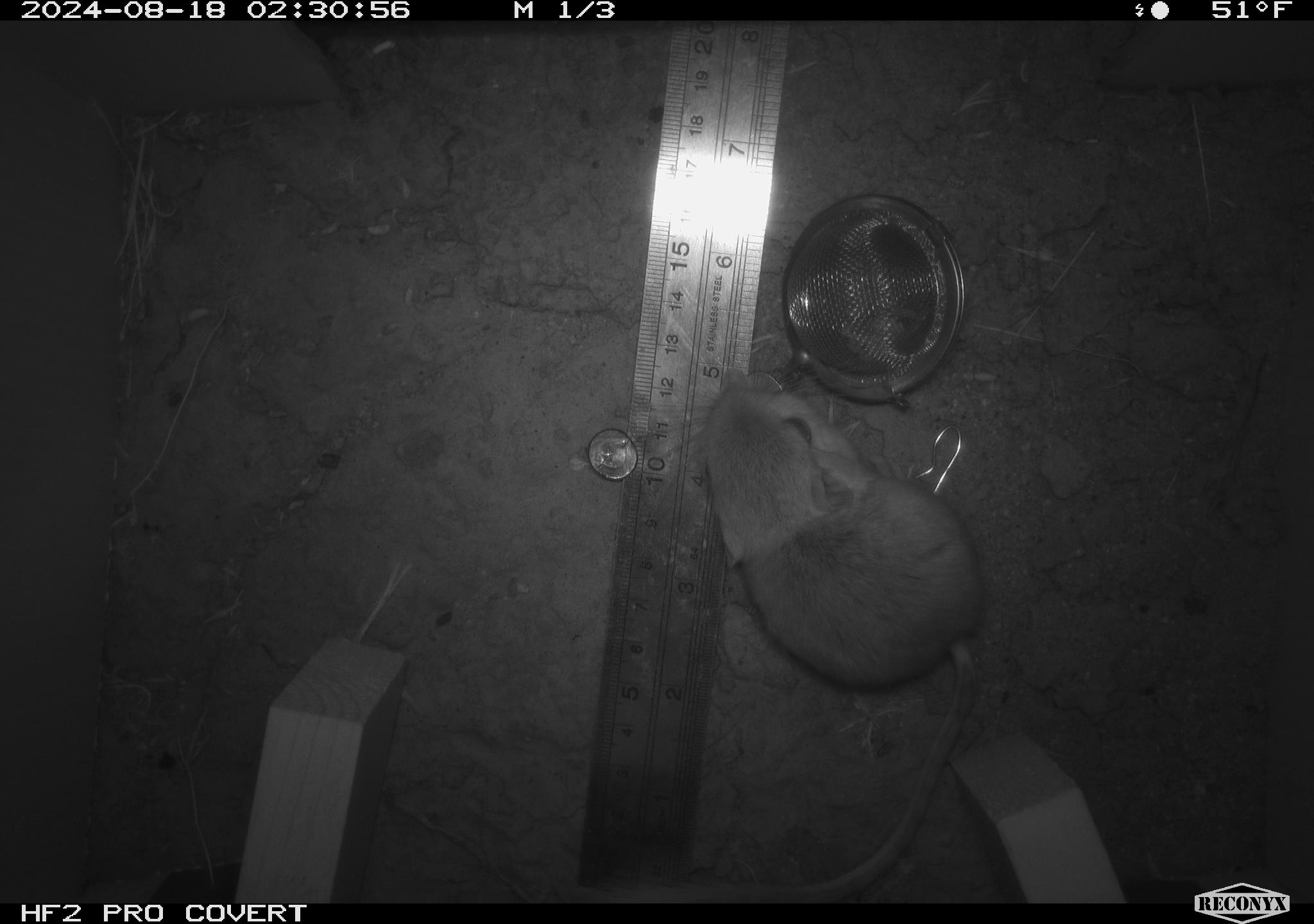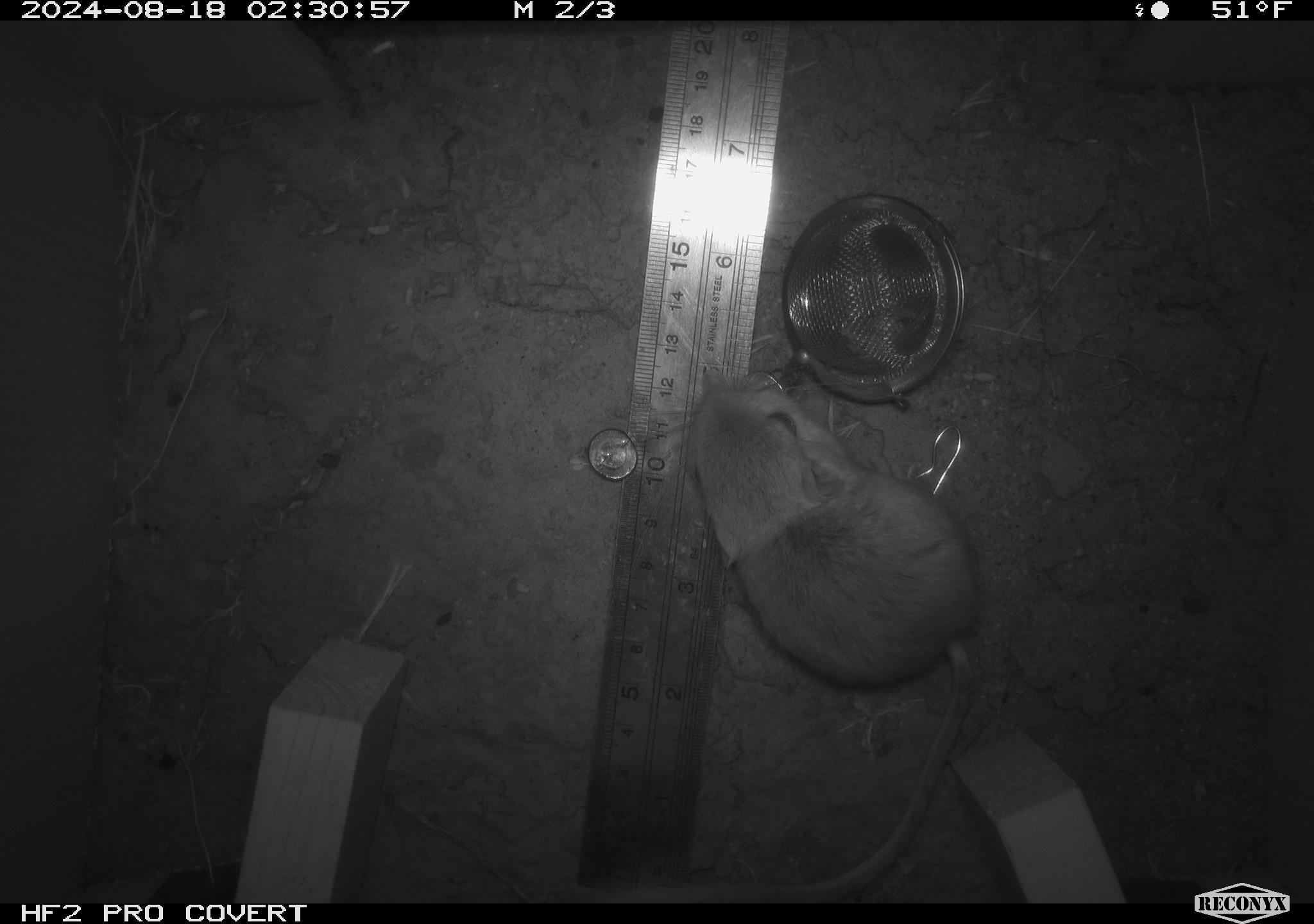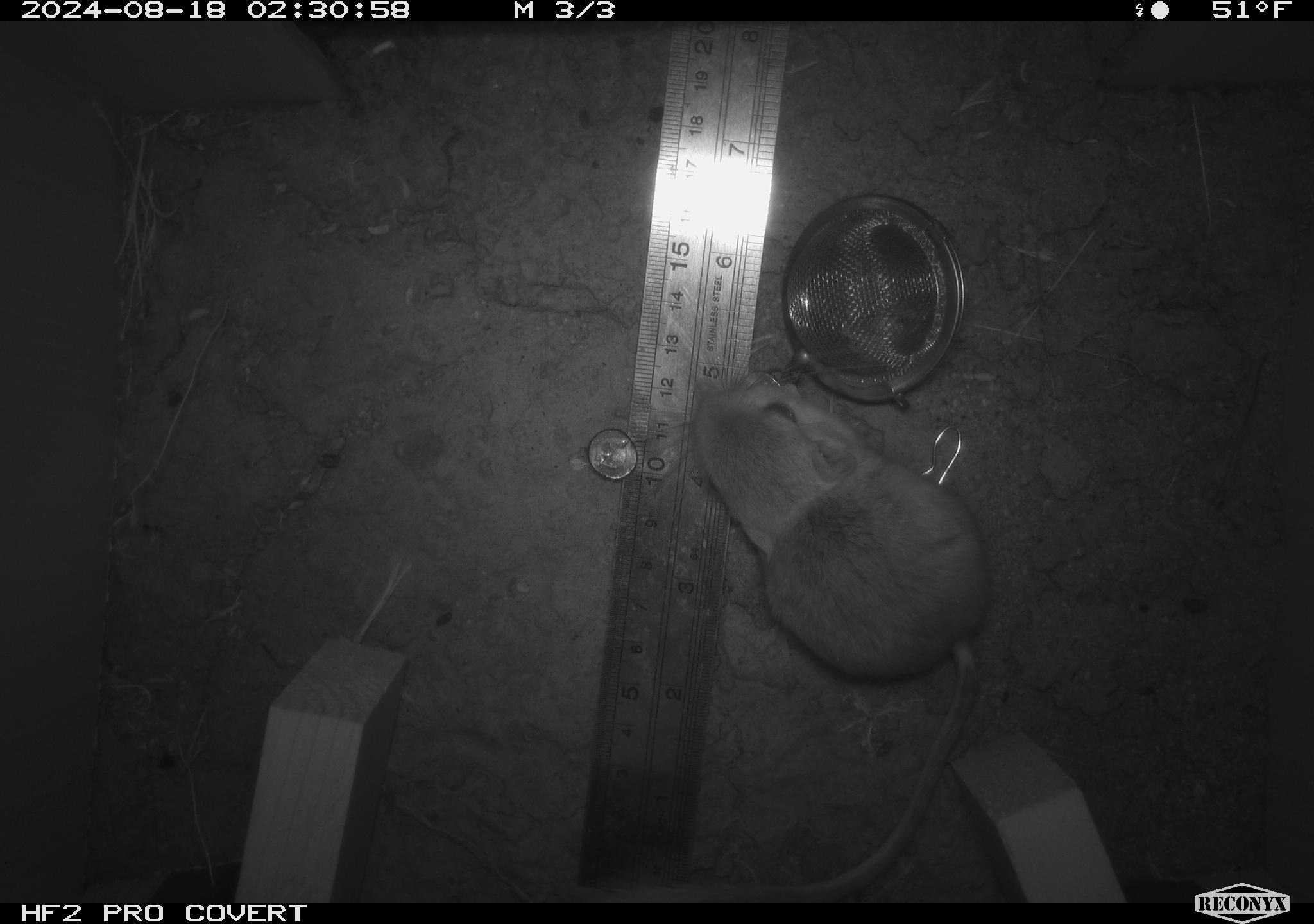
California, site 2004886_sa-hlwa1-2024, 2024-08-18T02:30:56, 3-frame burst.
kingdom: Animalia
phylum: Chordata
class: Mammalia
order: Rodentia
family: Heteromyidae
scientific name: Heteromyidae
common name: kangaroo rats and pocket mice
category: heteromyidae family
Heteromyidae family (kangaroo rats and pocket mice) (Heteromyidae).